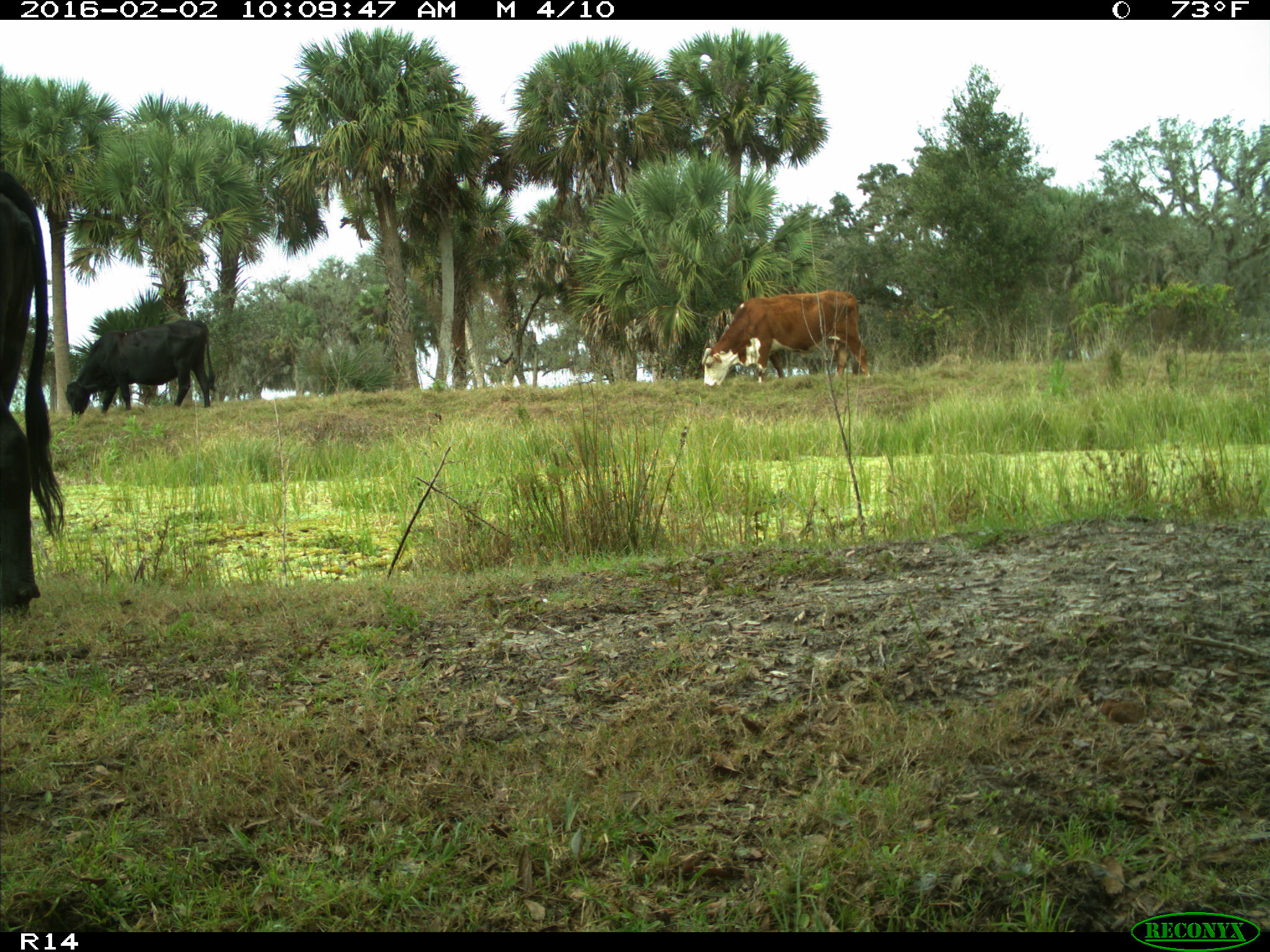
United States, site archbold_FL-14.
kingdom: Animalia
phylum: Chordata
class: Mammalia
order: Artiodactyla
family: Bovidae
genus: Bos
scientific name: Bos taurus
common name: domestic cow